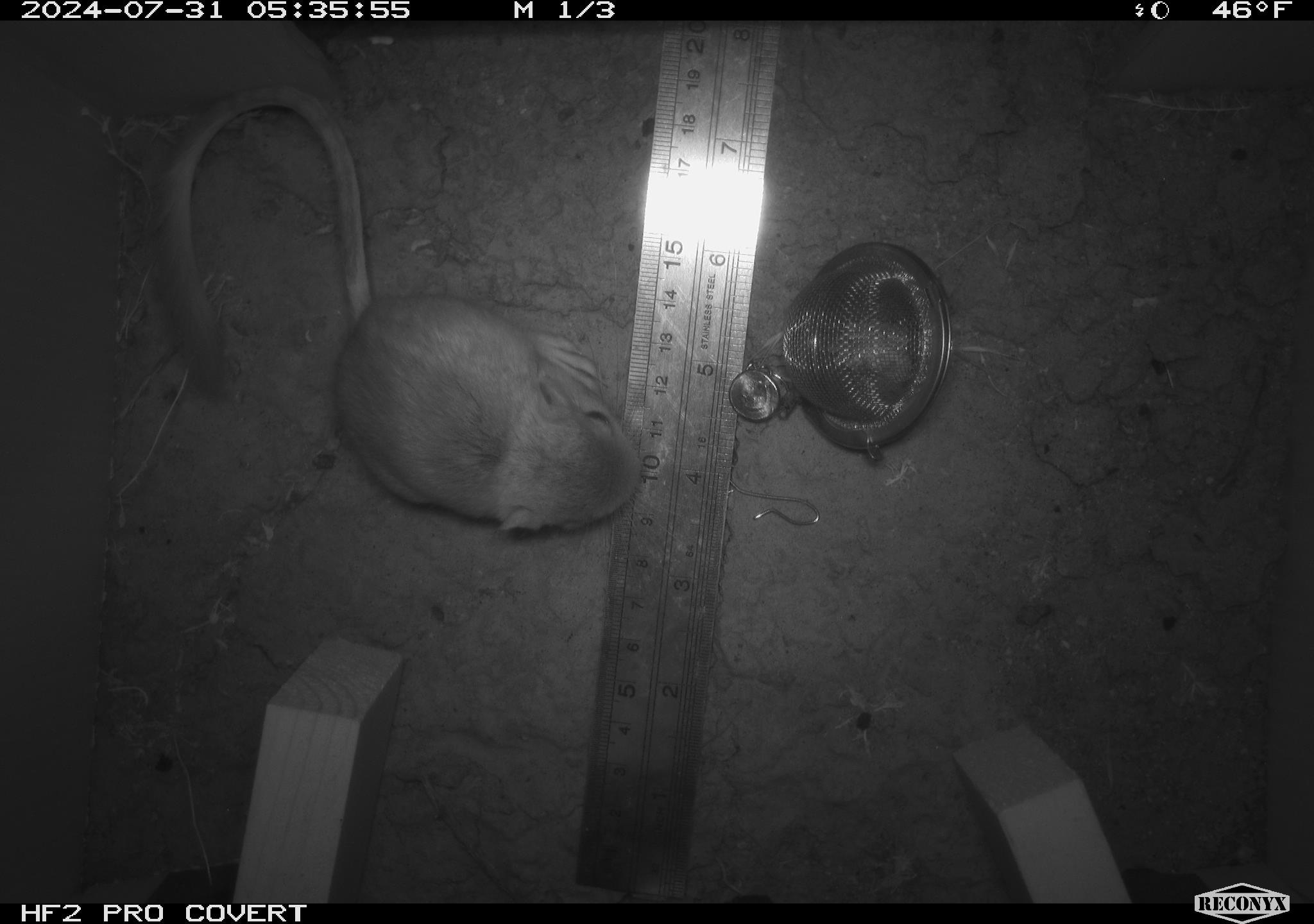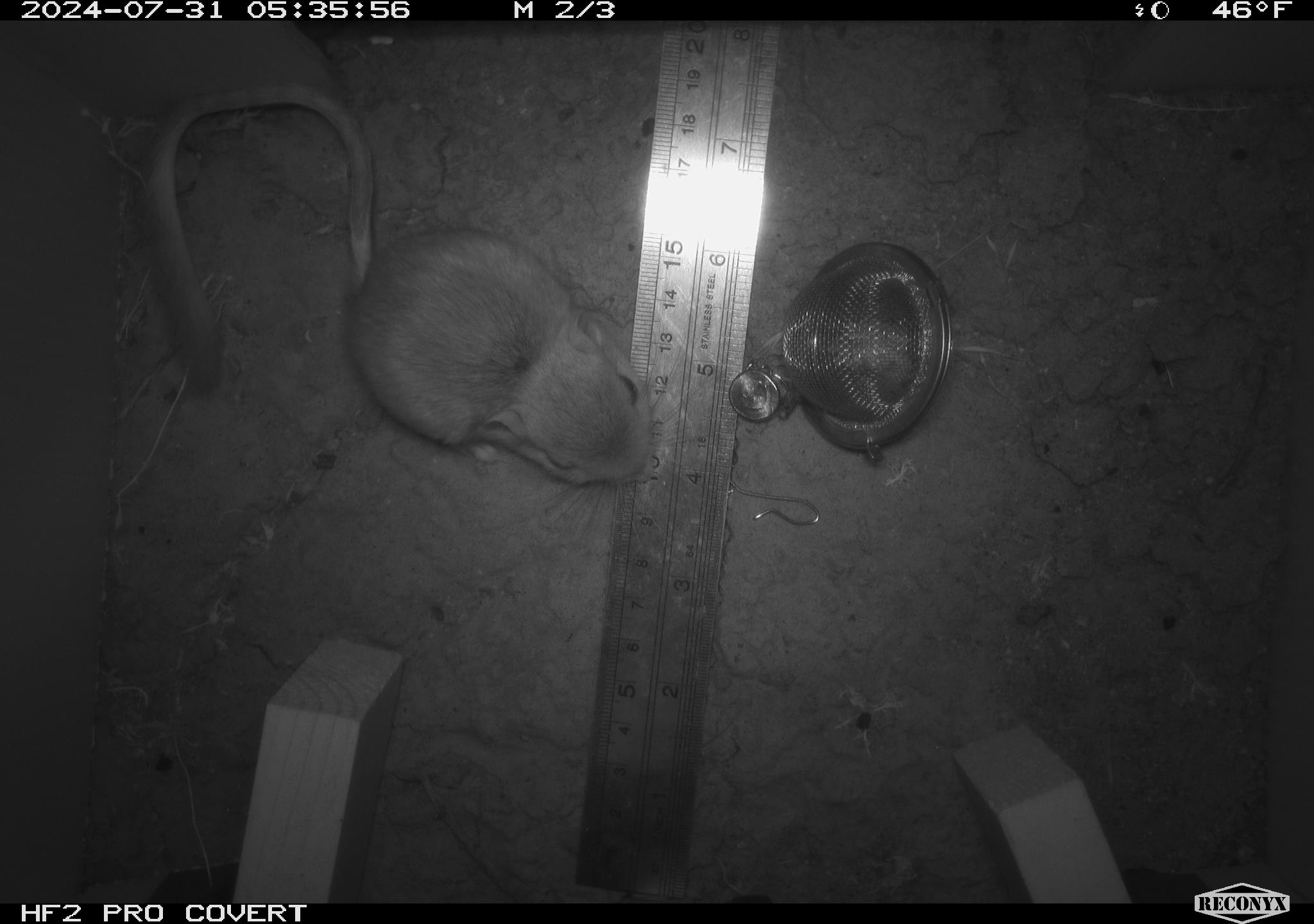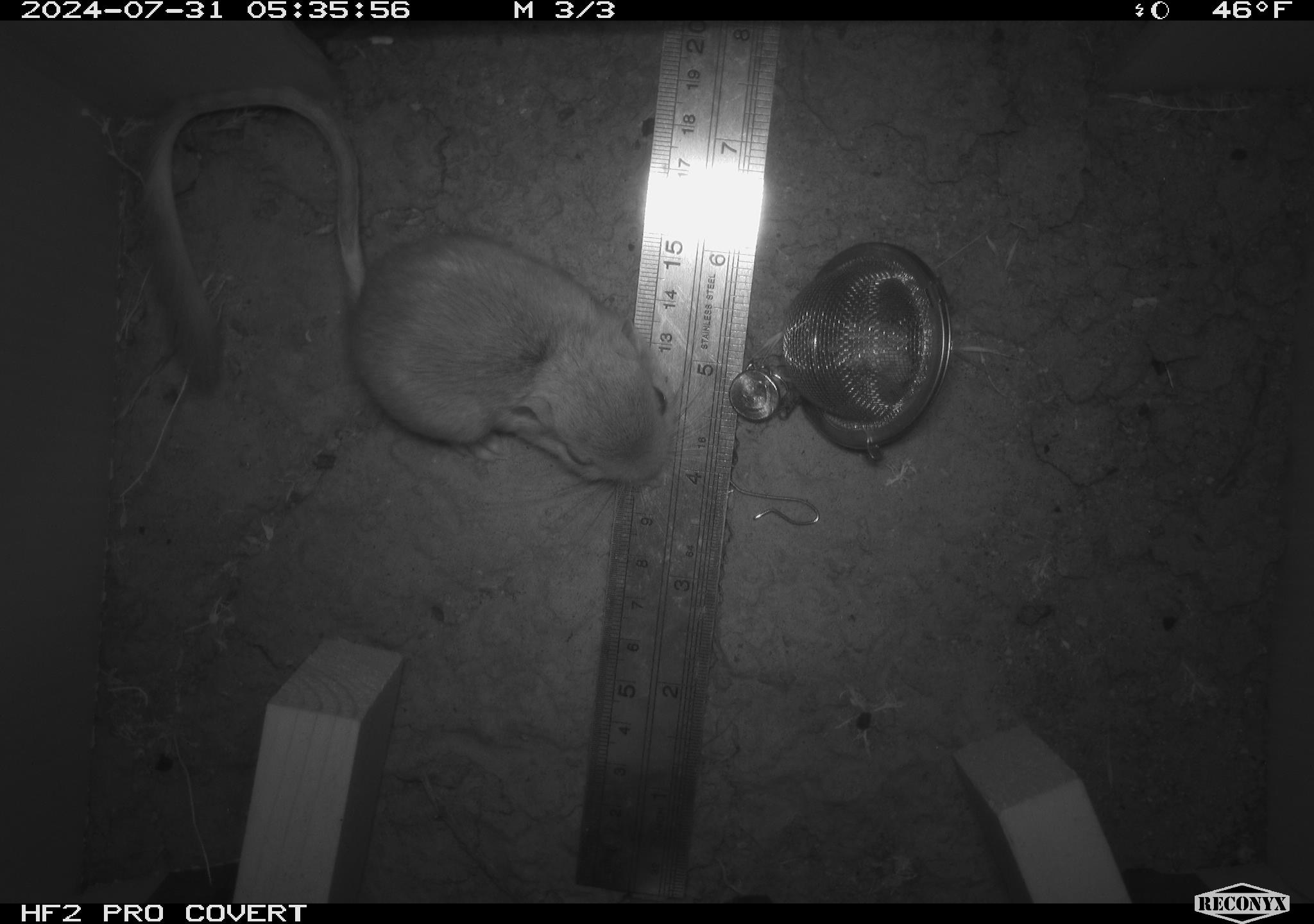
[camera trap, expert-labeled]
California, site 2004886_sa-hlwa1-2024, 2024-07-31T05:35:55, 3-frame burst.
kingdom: Animalia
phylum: Chordata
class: Mammalia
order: Rodentia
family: Heteromyidae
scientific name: Heteromyidae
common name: kangaroo rats and pocket mice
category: heteromyidae family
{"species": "heteromyidae family (kangaroo rats and pocket mice) (Heteromyidae)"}